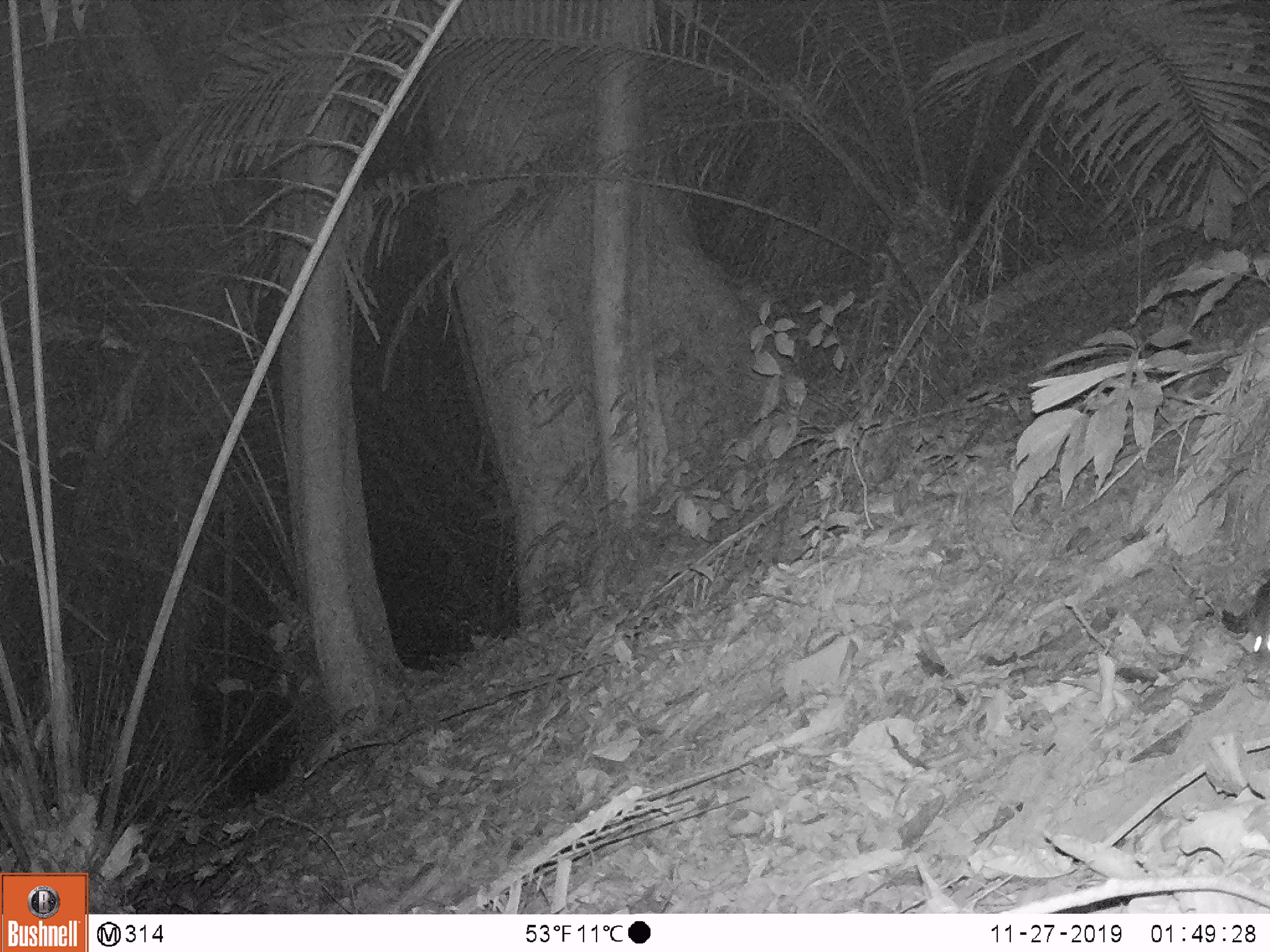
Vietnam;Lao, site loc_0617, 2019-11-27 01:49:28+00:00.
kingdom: Animalia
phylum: Chordata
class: Mammalia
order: Rodentia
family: Muridae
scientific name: Muridae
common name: old-world mice and rats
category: unidentified murid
Unidentified murid (old-world mice and rats) (Muridae). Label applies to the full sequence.